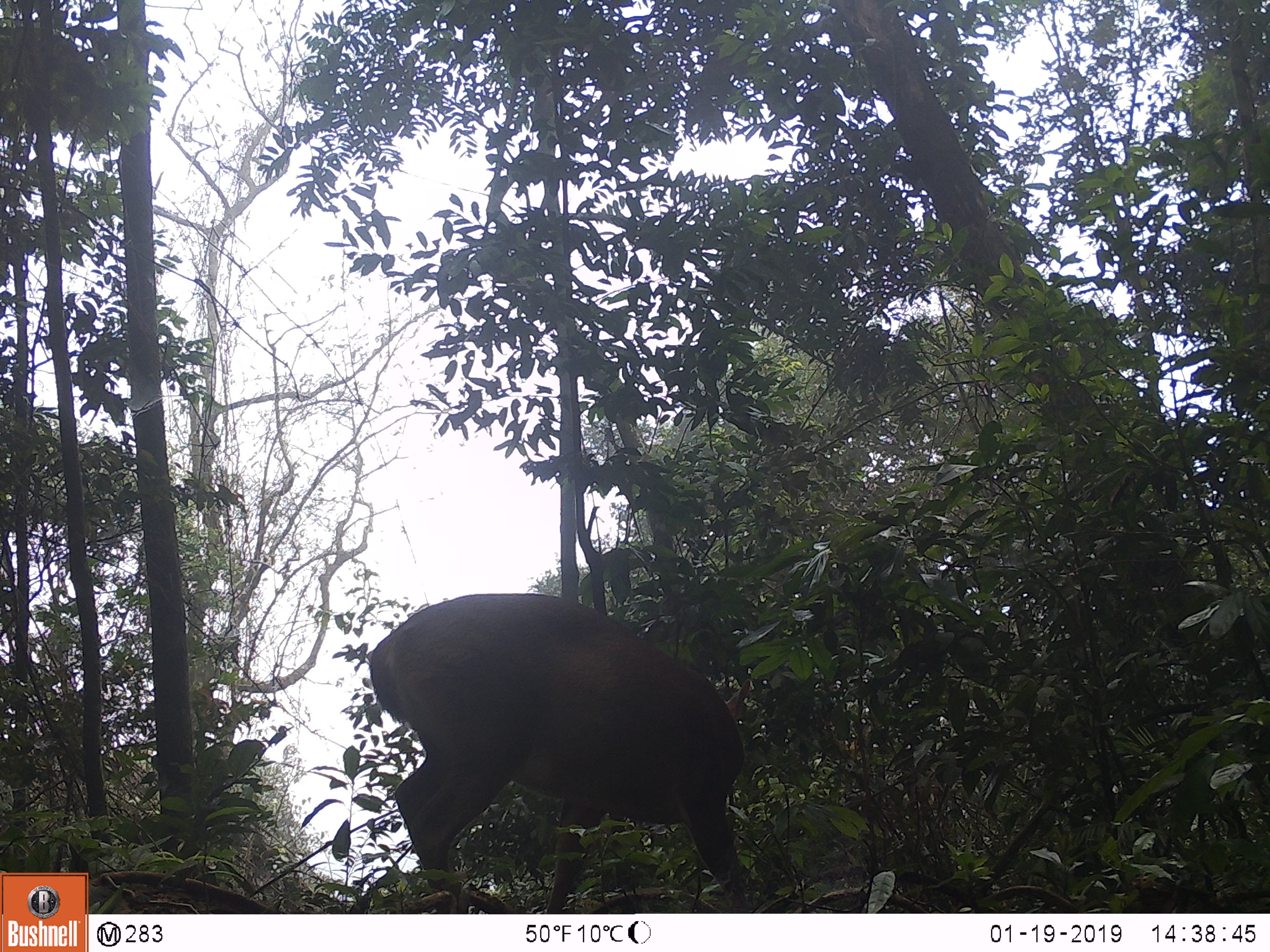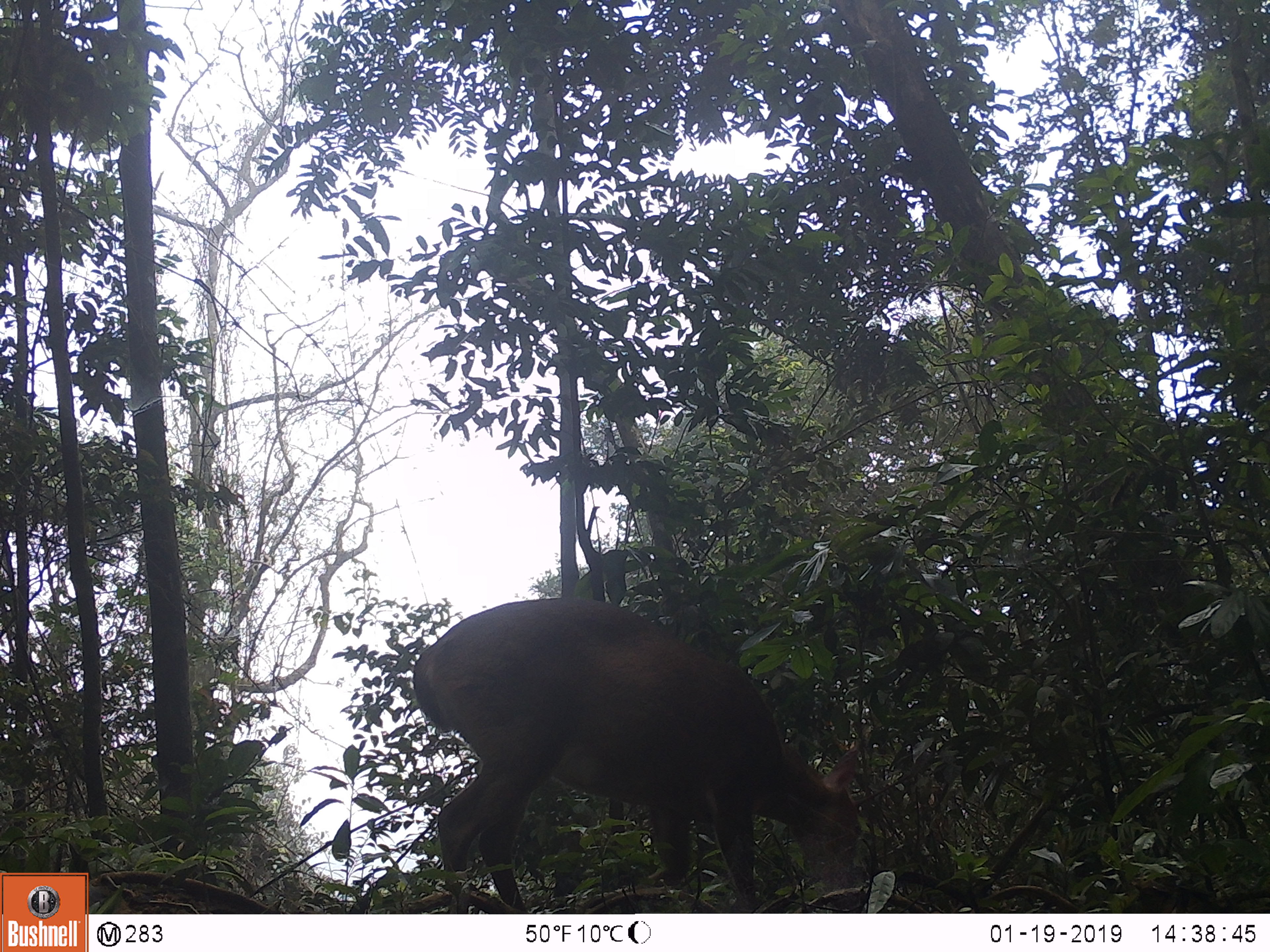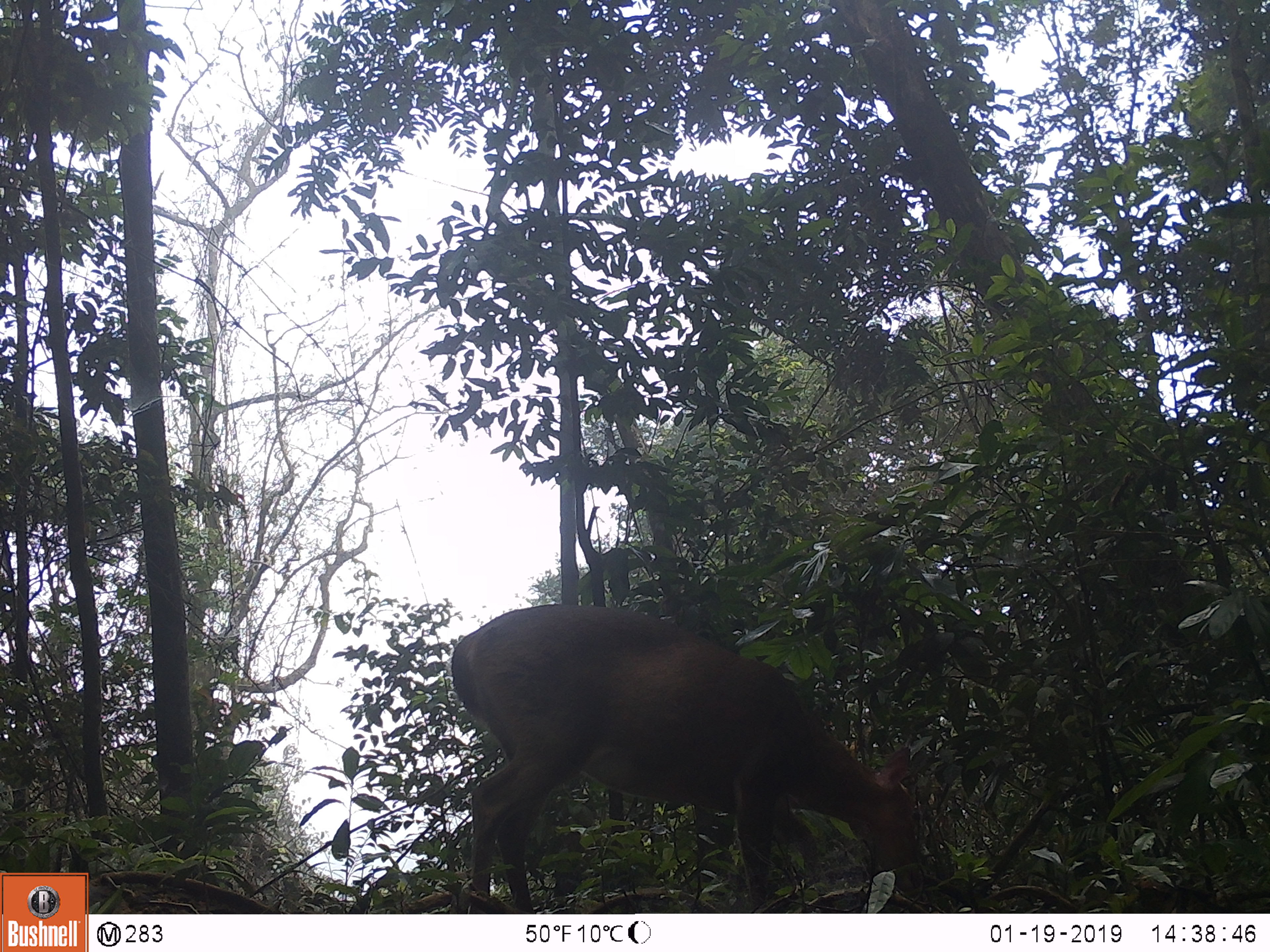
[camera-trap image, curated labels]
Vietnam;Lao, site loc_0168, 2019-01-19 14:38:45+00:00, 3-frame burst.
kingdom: Animalia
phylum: Chordata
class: Mammalia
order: Artiodactyla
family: Cervidae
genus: Muntiacus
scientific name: Muntiacus vuquangensis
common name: large-antlered muntjac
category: large antlered muntjac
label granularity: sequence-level